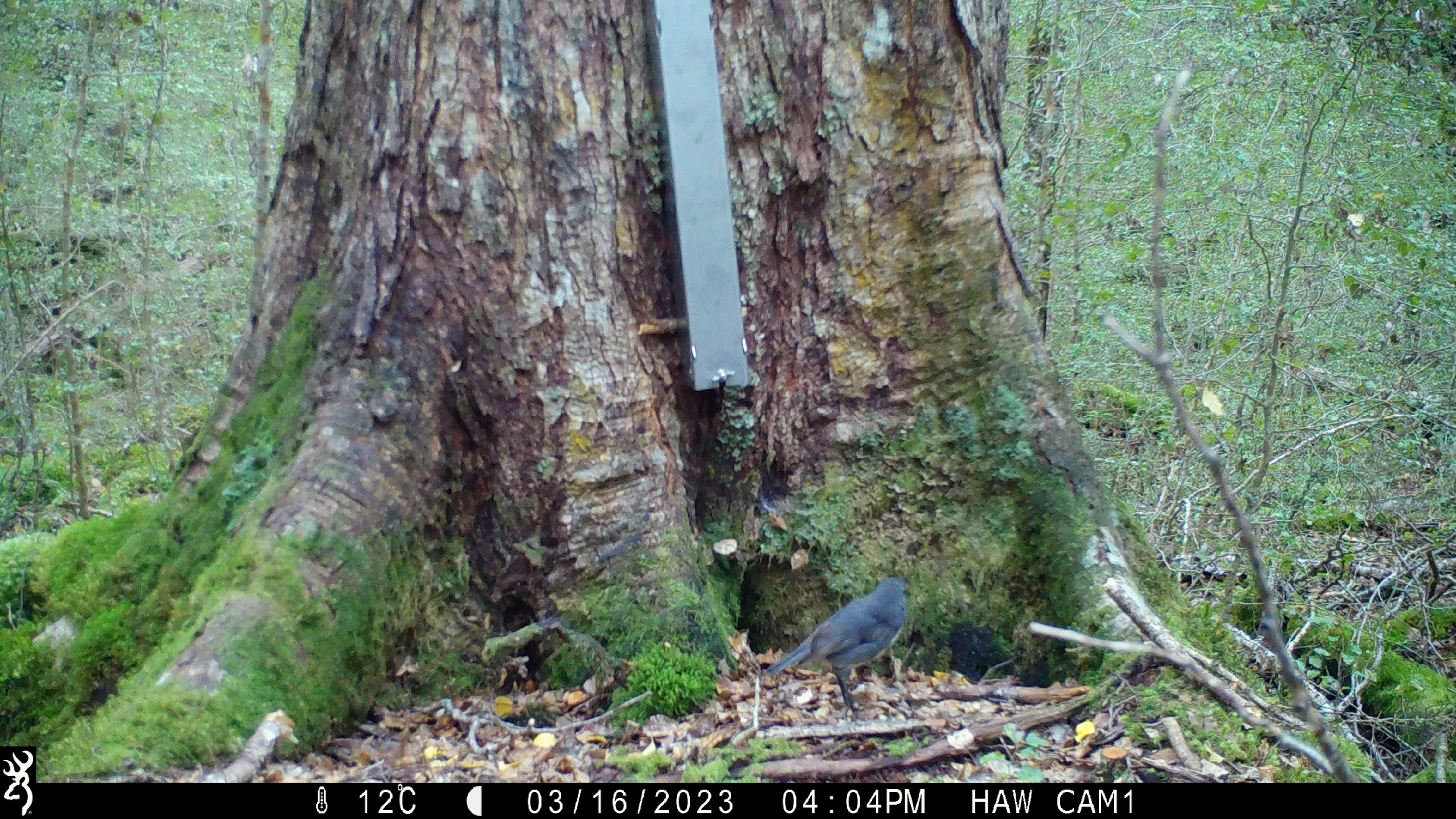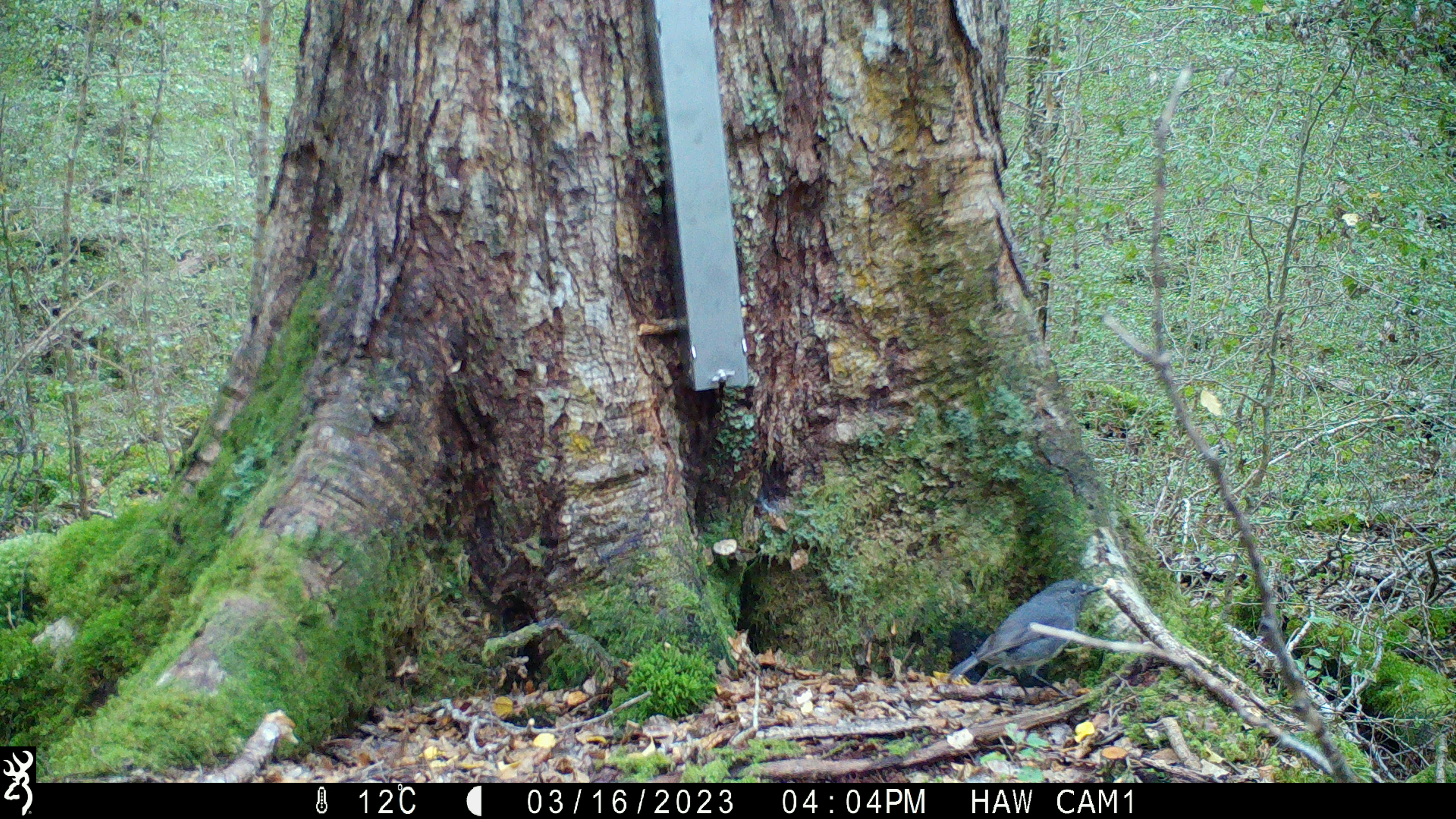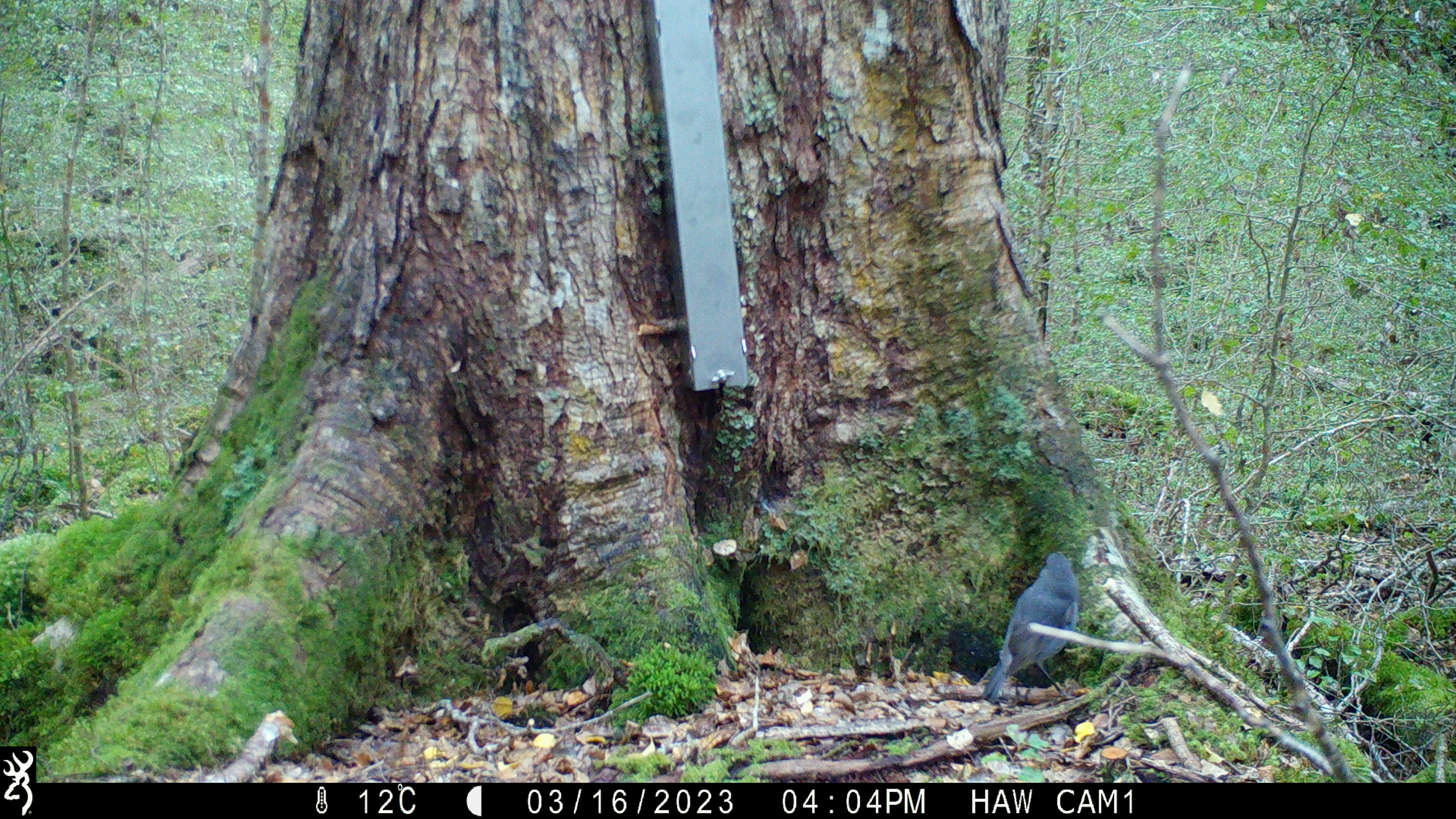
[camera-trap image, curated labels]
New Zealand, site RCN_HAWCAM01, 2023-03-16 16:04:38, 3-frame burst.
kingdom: Animalia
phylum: Chordata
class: Aves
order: Passeriformes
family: Petroicidae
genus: Petroica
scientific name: Petroica australis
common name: new zealand robin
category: robin